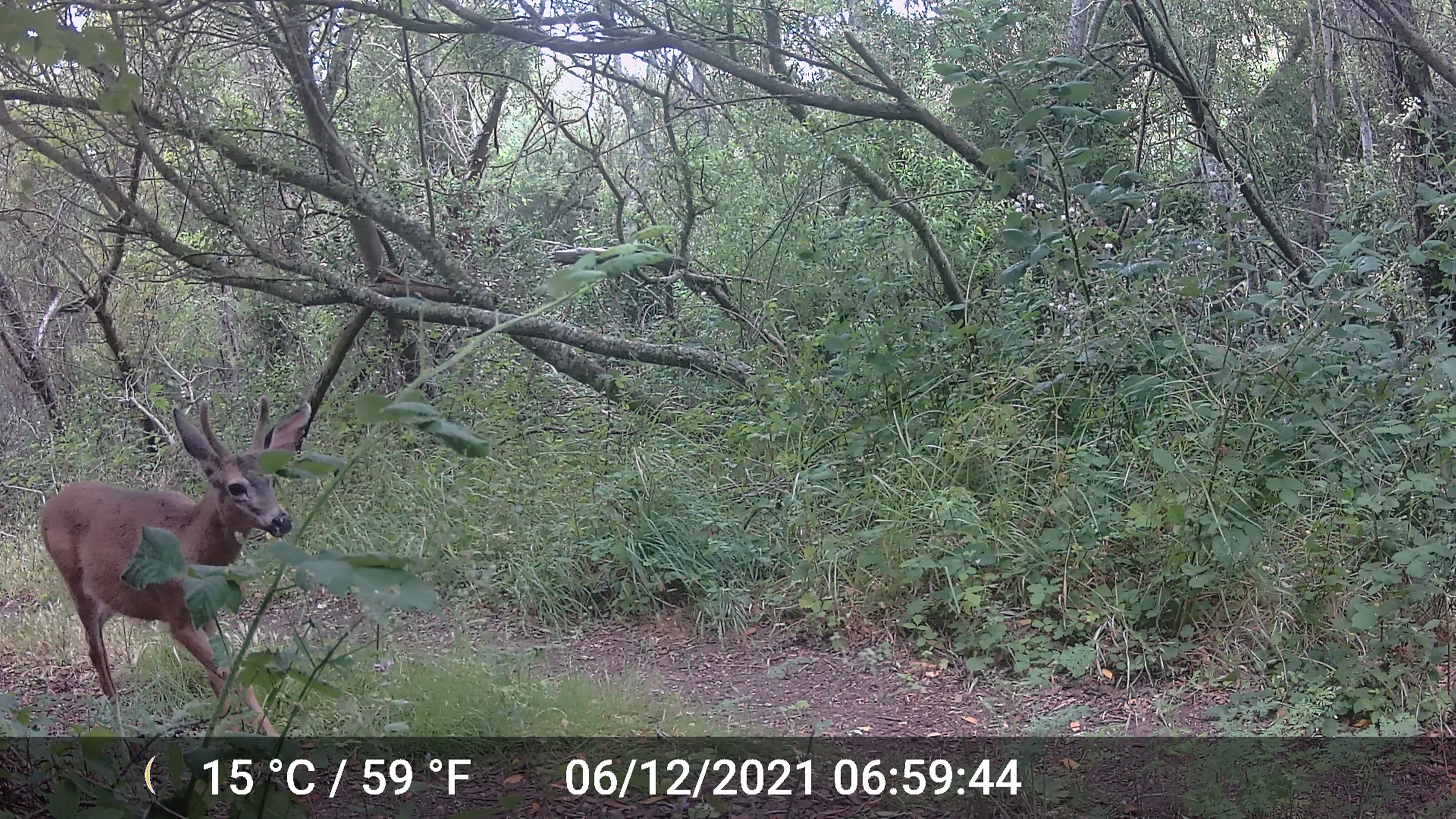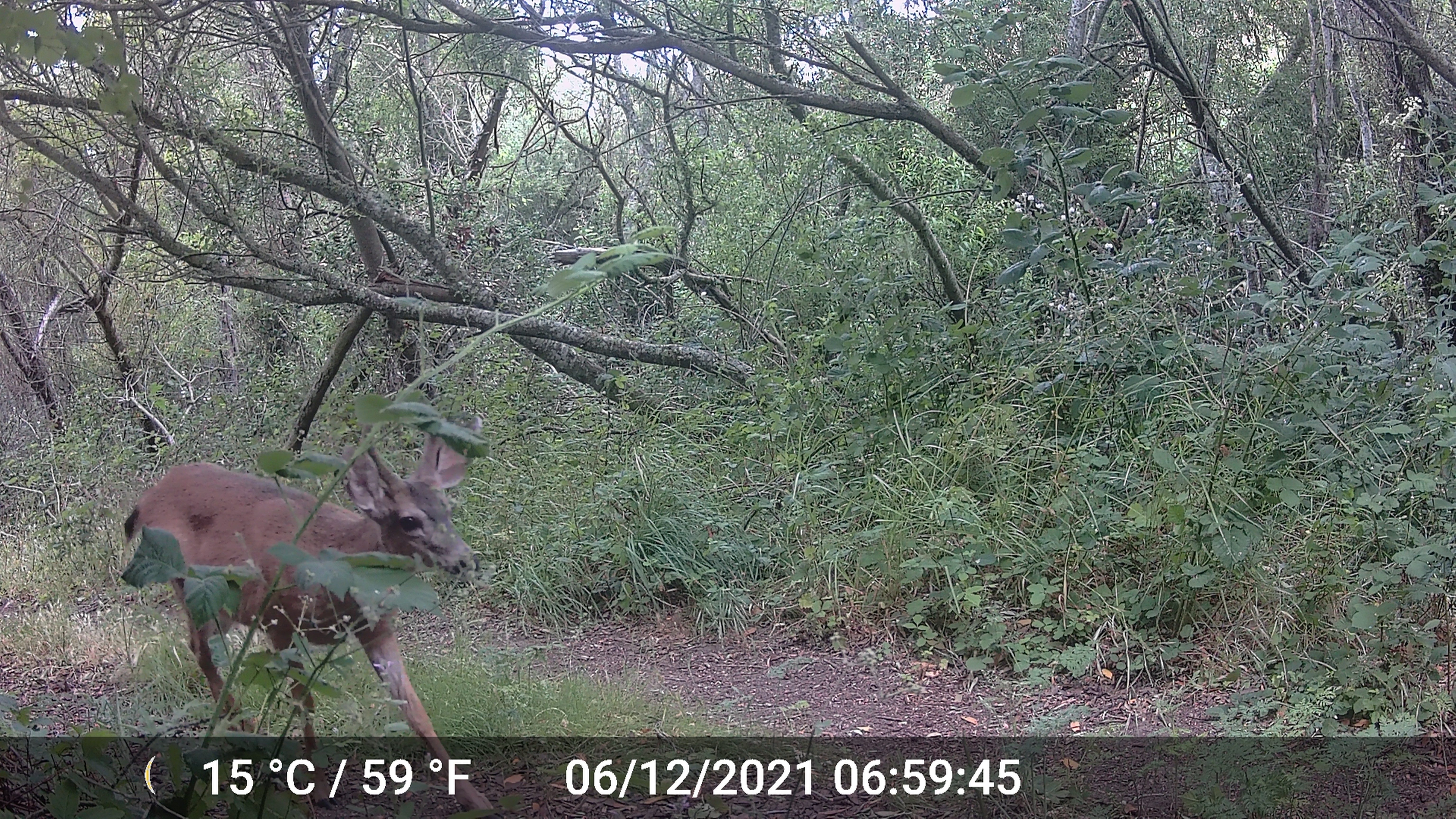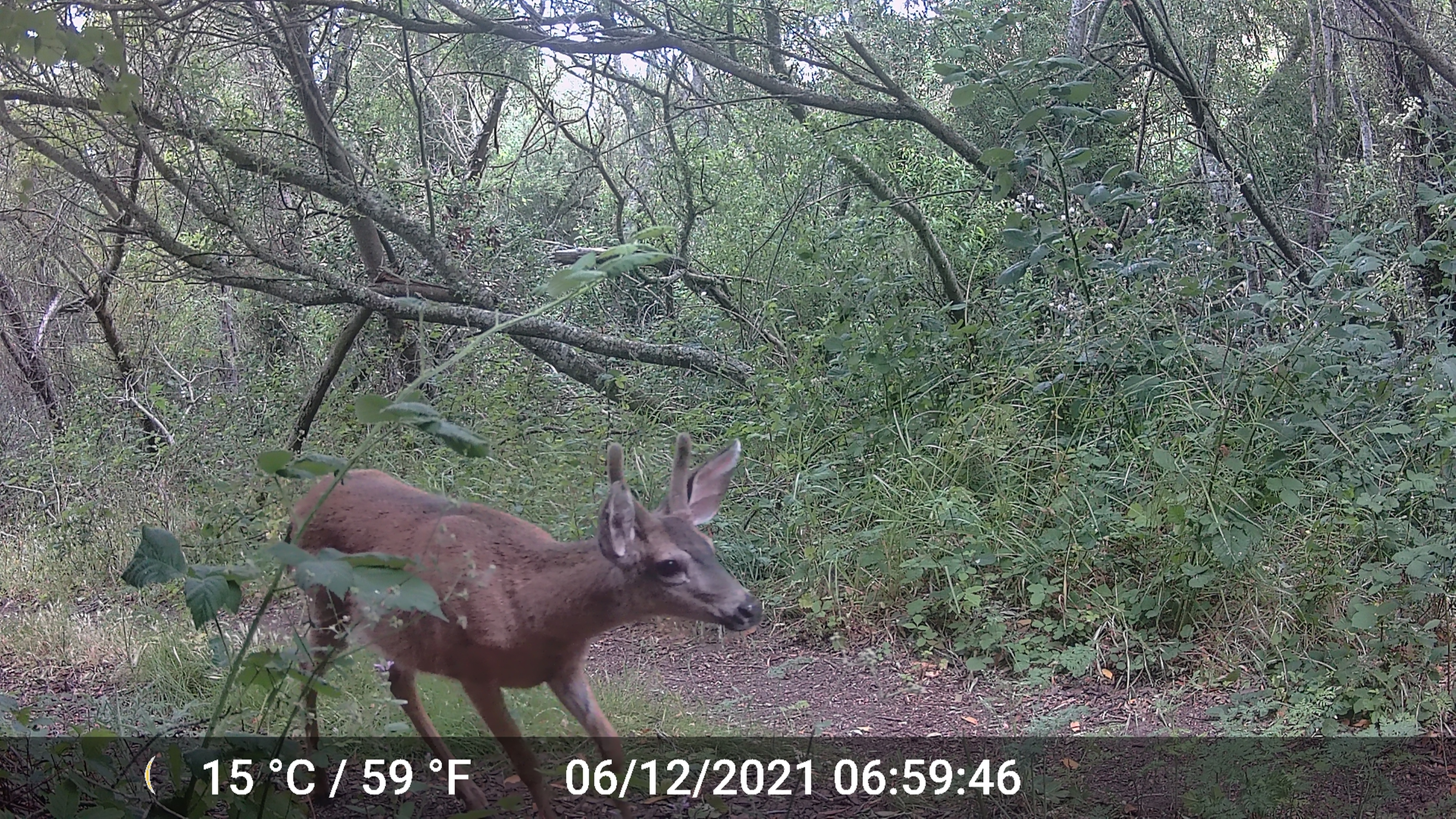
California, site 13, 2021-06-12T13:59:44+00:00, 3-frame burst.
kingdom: Animalia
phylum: Chordata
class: Mammalia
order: Artiodactyla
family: Cervidae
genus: Odocoileus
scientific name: Odocoileus hemionus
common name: mule deer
Mule deer (Odocoileus hemionus).